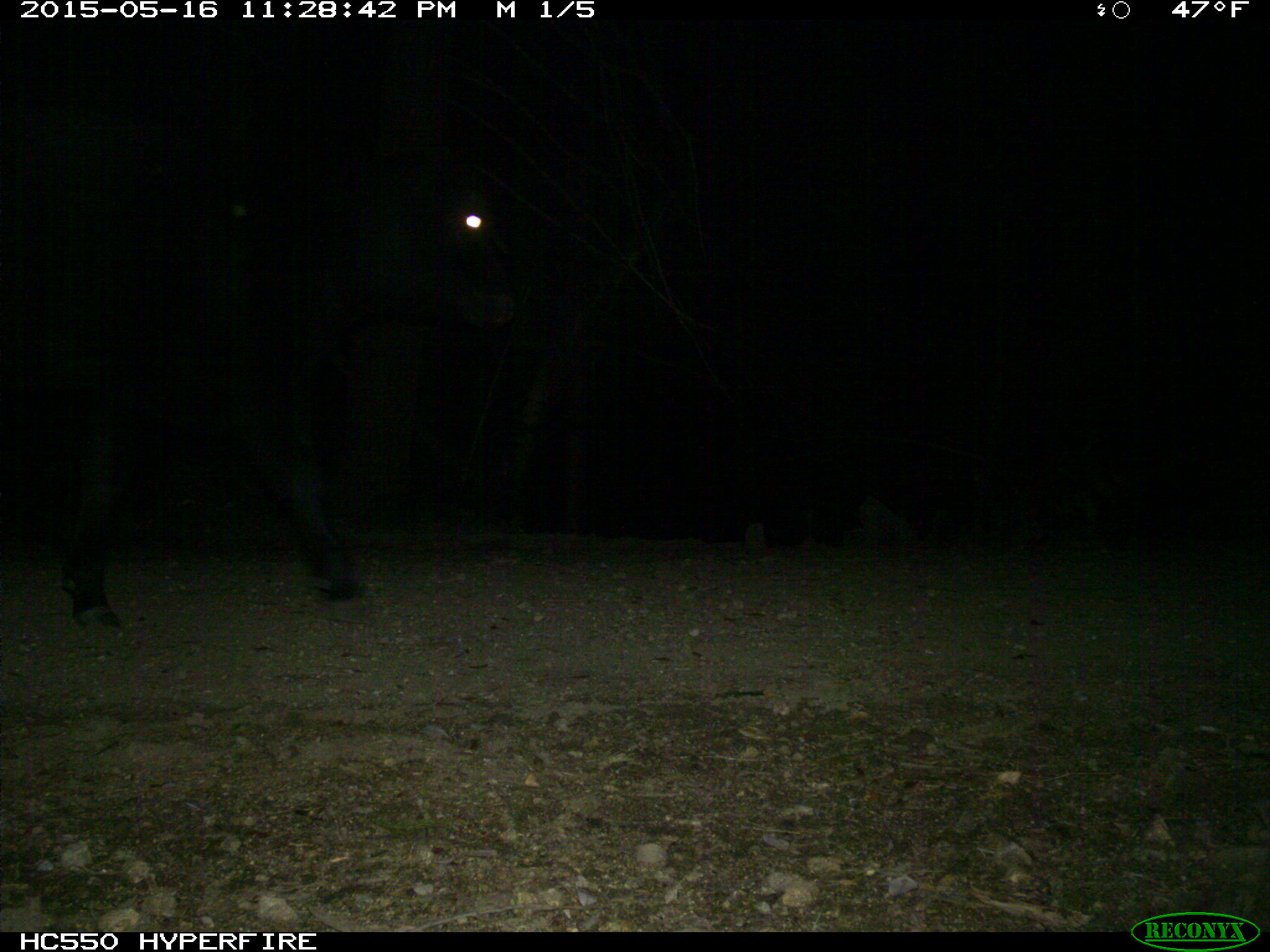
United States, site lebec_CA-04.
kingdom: Animalia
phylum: Chordata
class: Mammalia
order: Artiodactyla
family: Bovidae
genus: Bos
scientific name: Bos taurus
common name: domestic cow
Bos taurus (domestic cow).